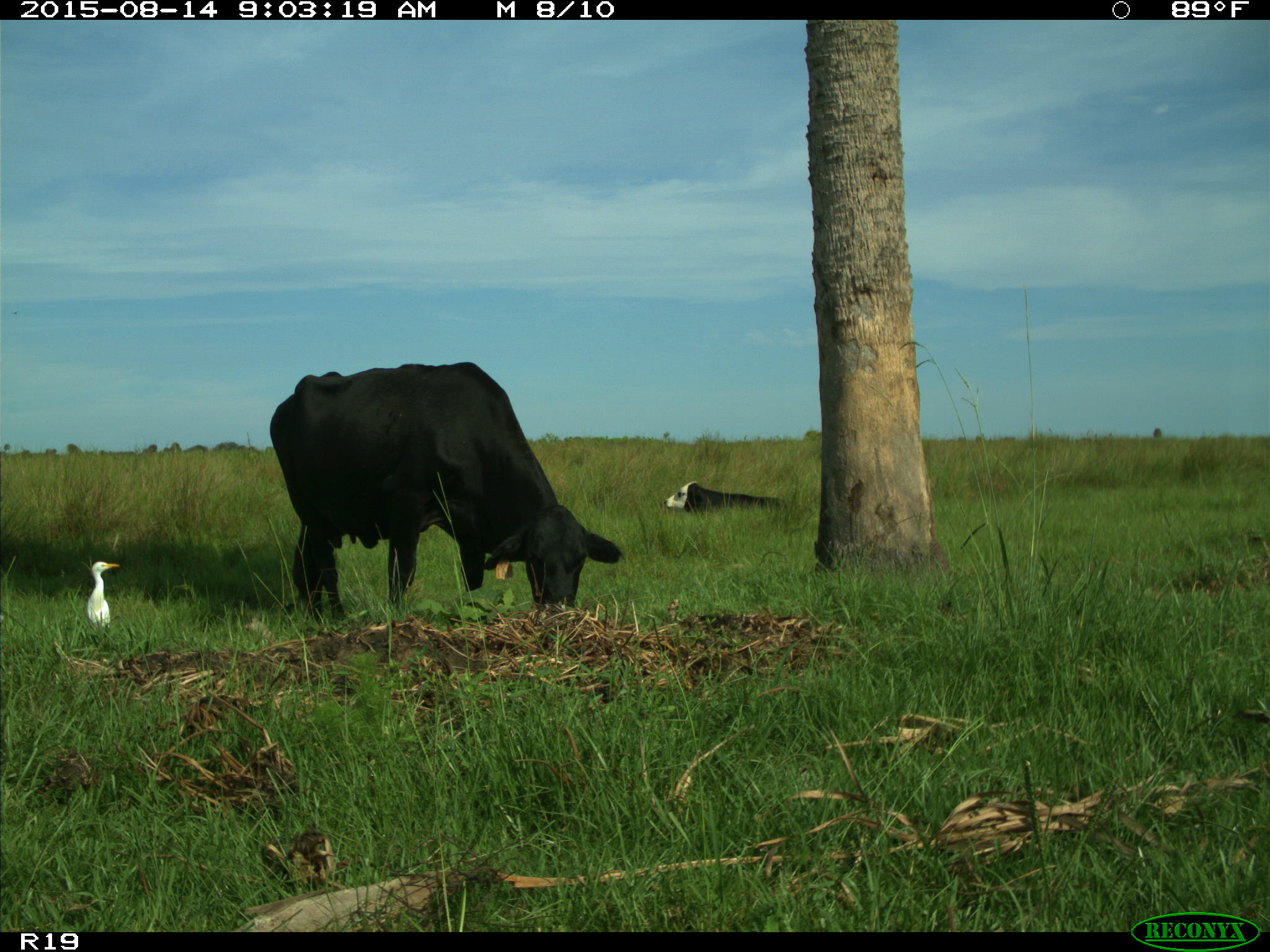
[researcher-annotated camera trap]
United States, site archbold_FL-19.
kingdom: Animalia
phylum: Chordata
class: Mammalia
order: Artiodactyla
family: Bovidae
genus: Bos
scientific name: Bos taurus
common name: domestic cow